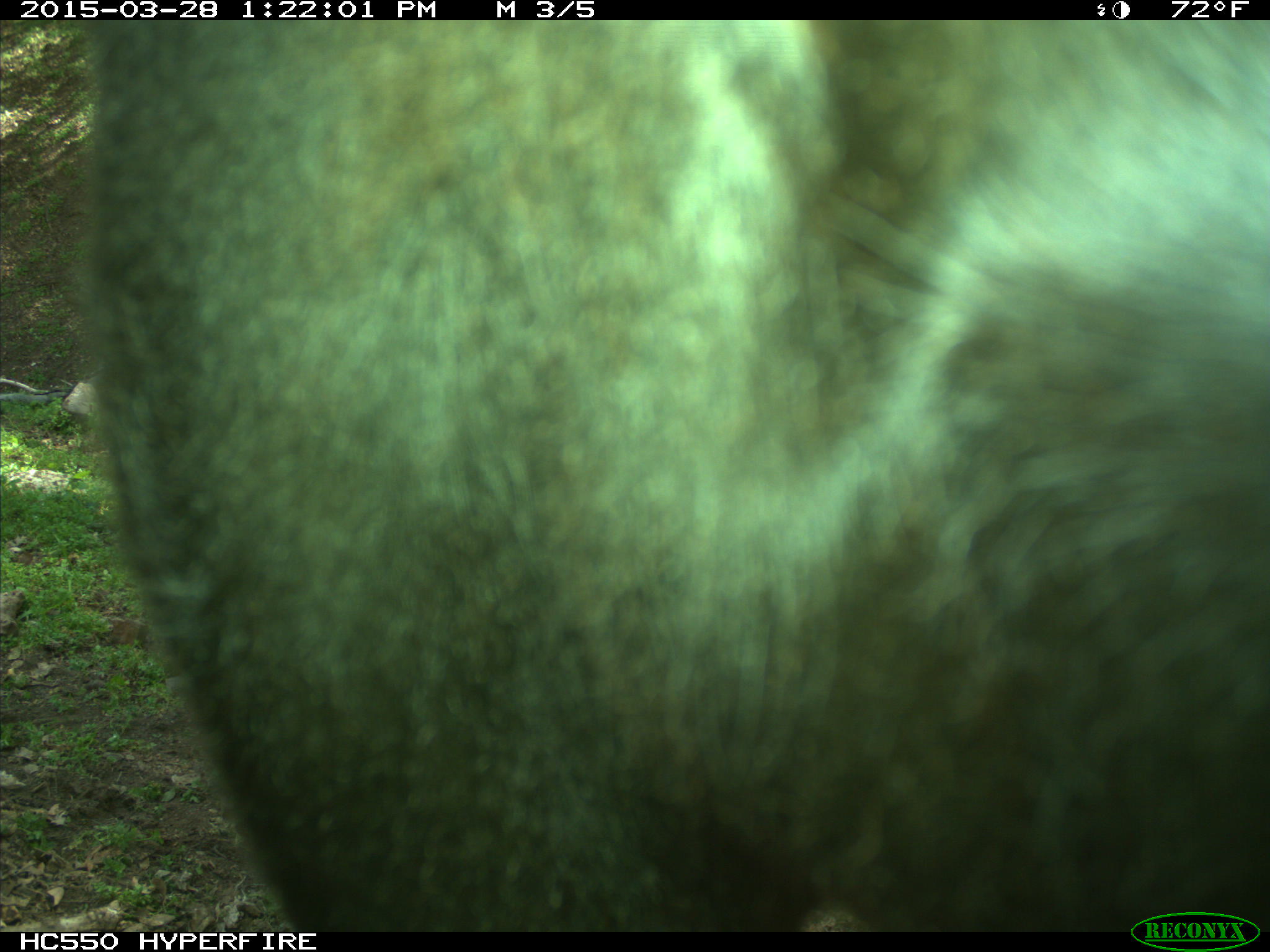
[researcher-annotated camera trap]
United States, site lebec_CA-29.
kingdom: Animalia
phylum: Chordata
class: Mammalia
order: Artiodactyla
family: Bovidae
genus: Bos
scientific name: Bos taurus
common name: domestic cow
Bos taurus (domestic cow).